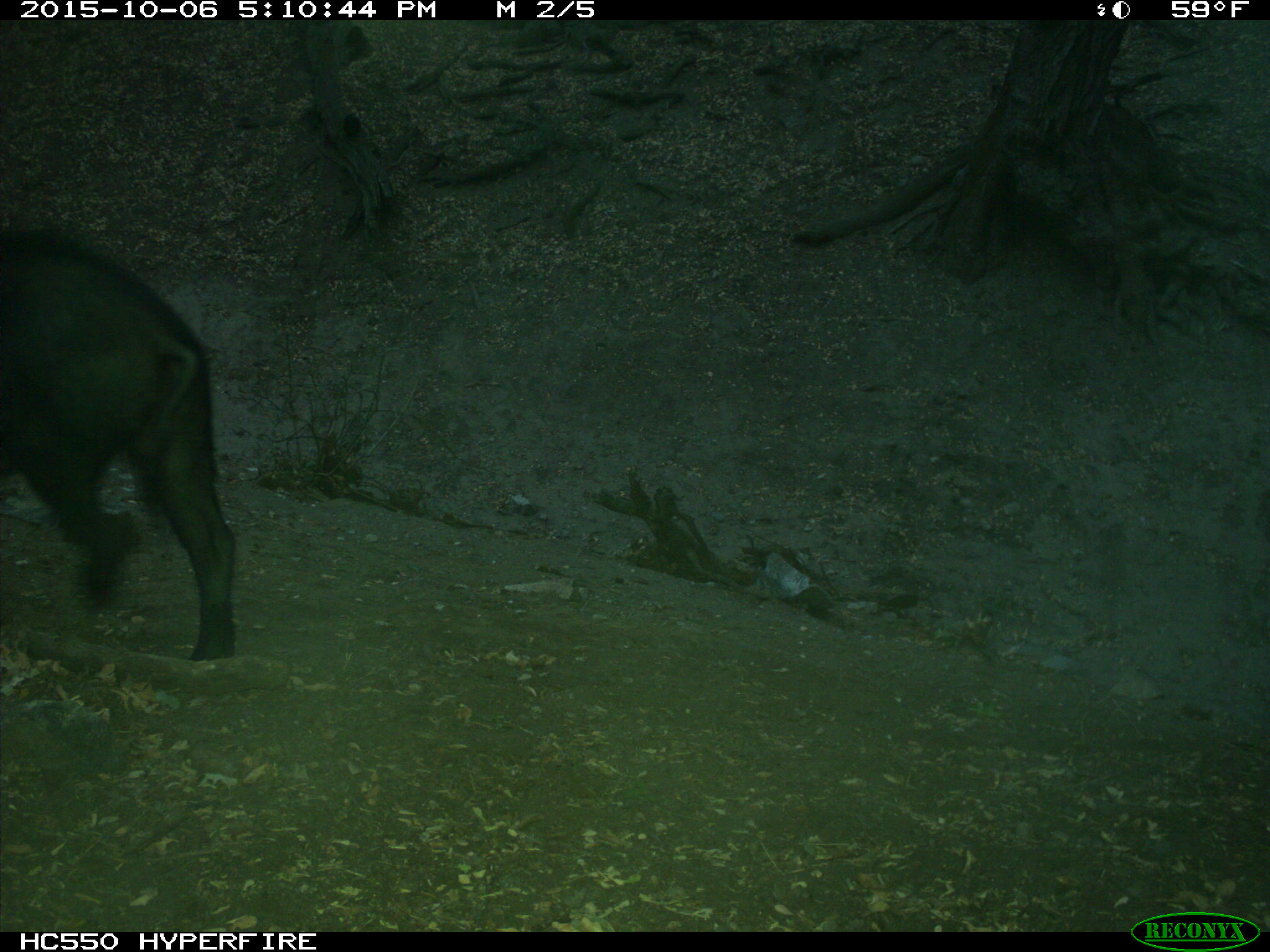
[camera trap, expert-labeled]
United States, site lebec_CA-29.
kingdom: Animalia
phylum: Chordata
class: Mammalia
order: Artiodactyla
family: Suidae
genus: Sus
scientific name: Sus scrofa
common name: wild boar